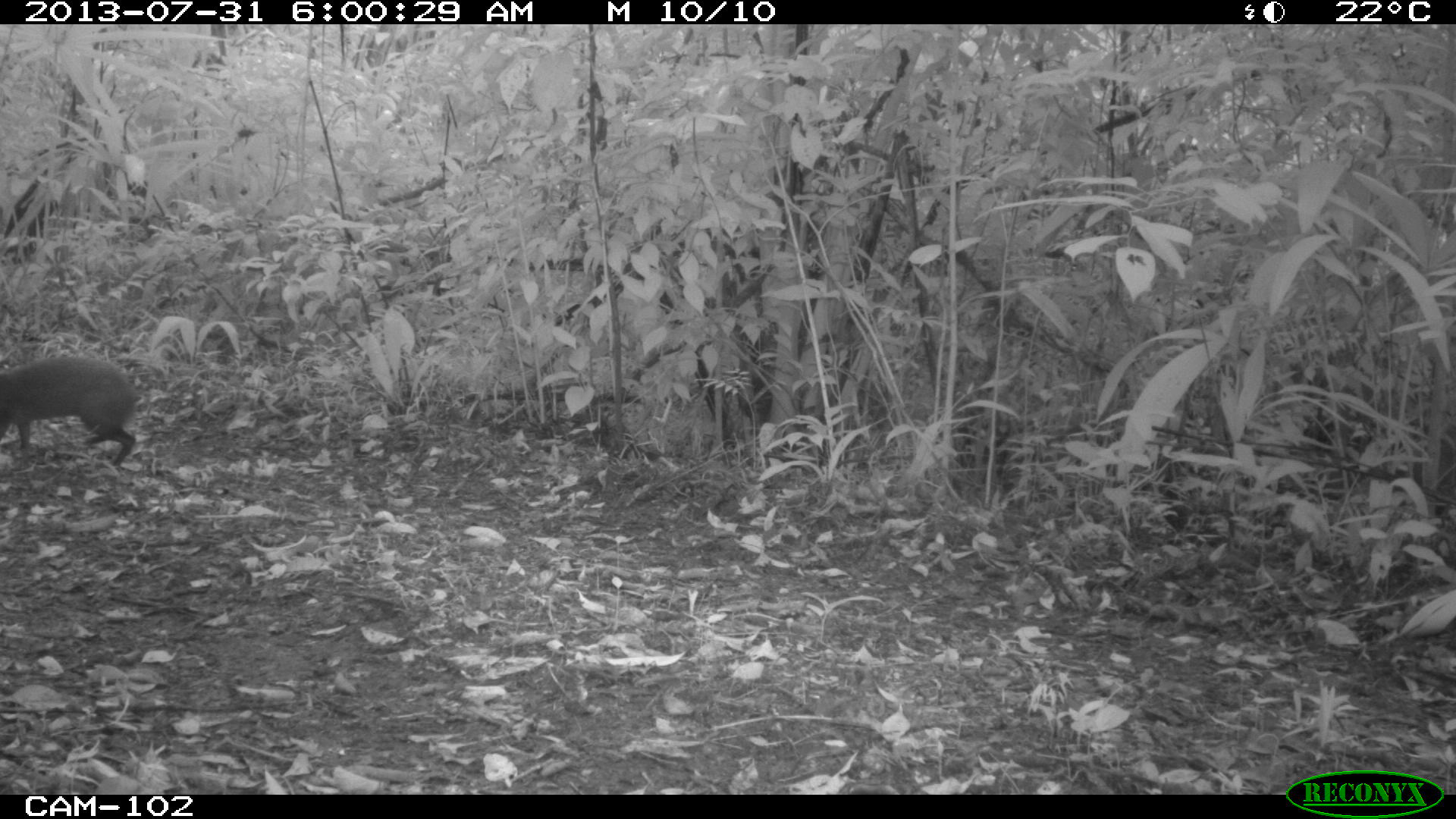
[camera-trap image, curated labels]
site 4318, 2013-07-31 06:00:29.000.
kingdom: Animalia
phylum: Chordata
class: Mammalia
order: Rodentia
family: Dasyproctidae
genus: Dasyprocta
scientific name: Dasyprocta punctata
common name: central american agouti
Dasyprocta punctata (central american agouti), count 1.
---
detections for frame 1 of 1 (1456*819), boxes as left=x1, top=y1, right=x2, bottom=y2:
dasyprocta punctata: left=0, top=355, right=140, bottom=468